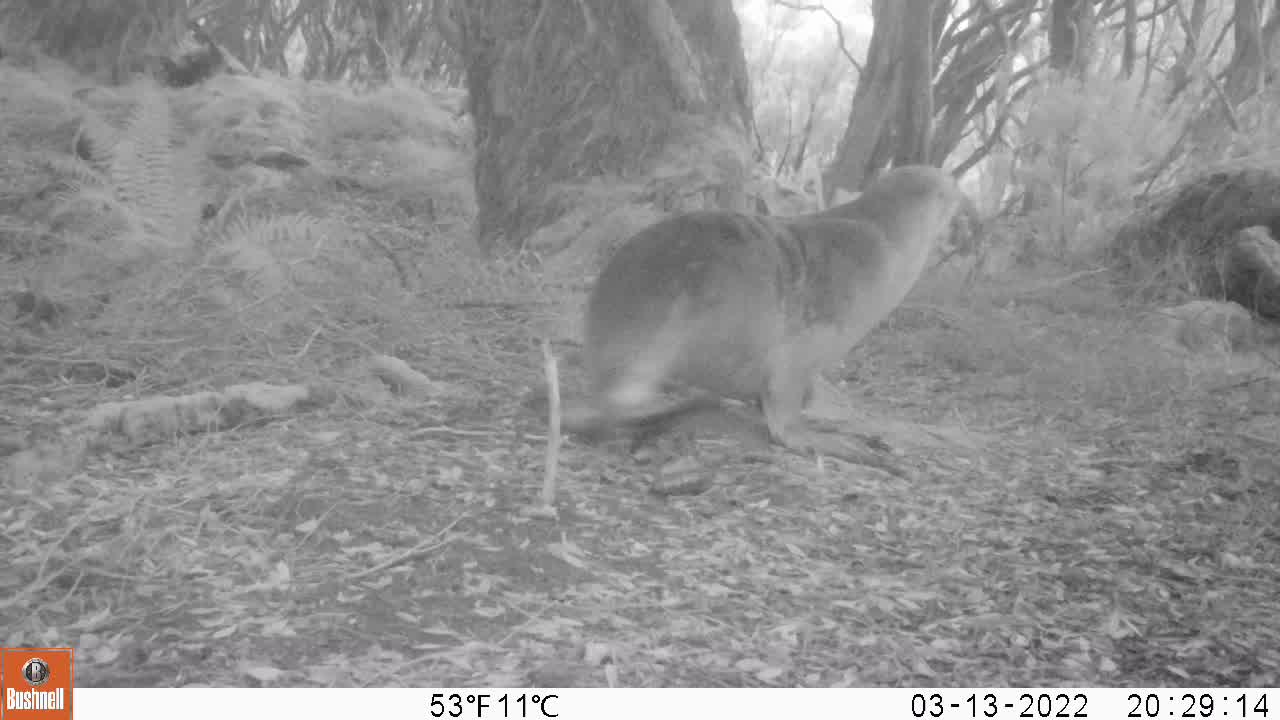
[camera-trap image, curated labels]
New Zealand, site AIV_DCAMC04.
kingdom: Animalia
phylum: Chordata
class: Mammalia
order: Carnivora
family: Otariidae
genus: Phocarctos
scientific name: Phocarctos hookeri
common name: new zealand sea lion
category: sealion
Sealion (new zealand sea lion) (Phocarctos hookeri).